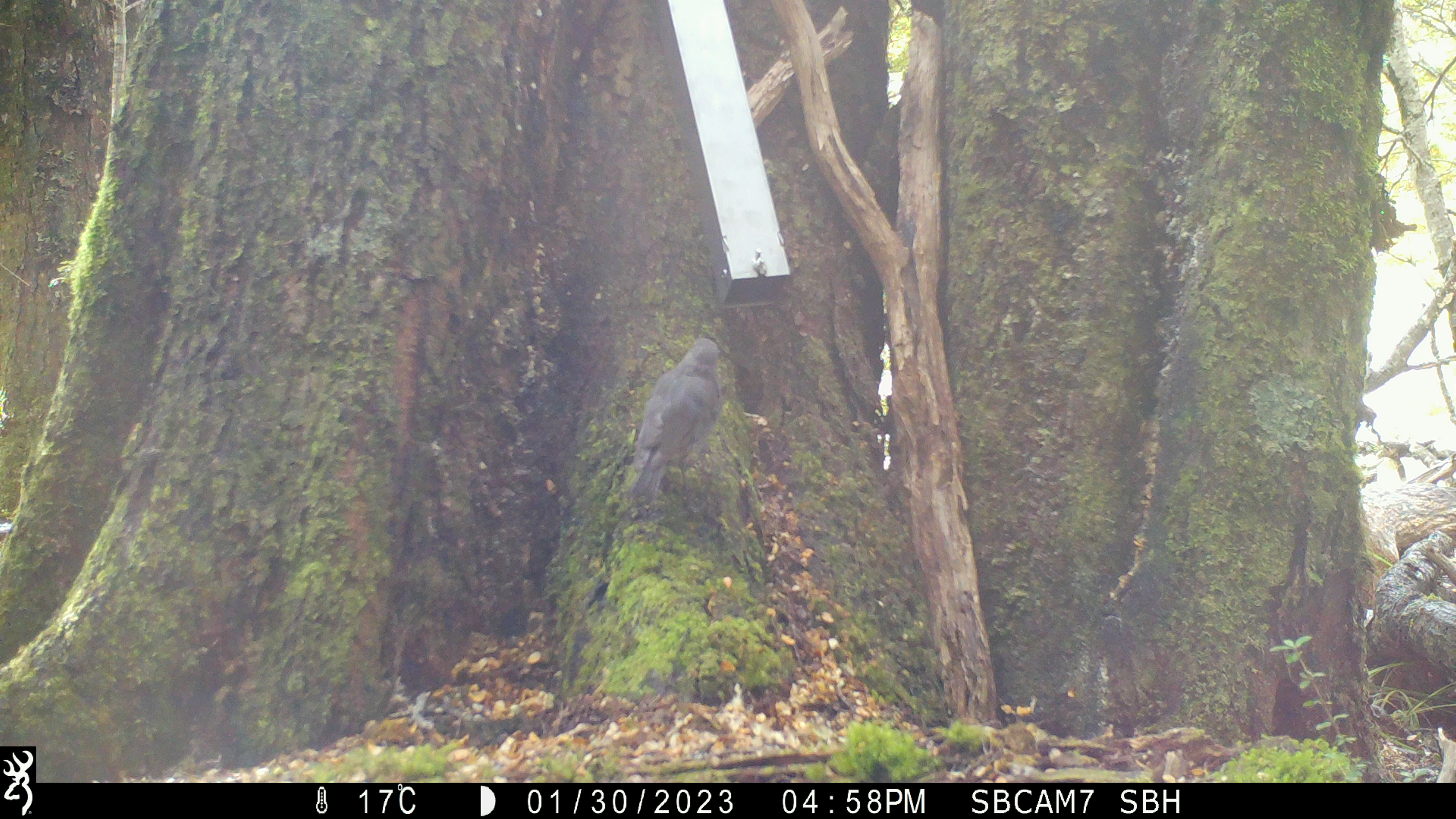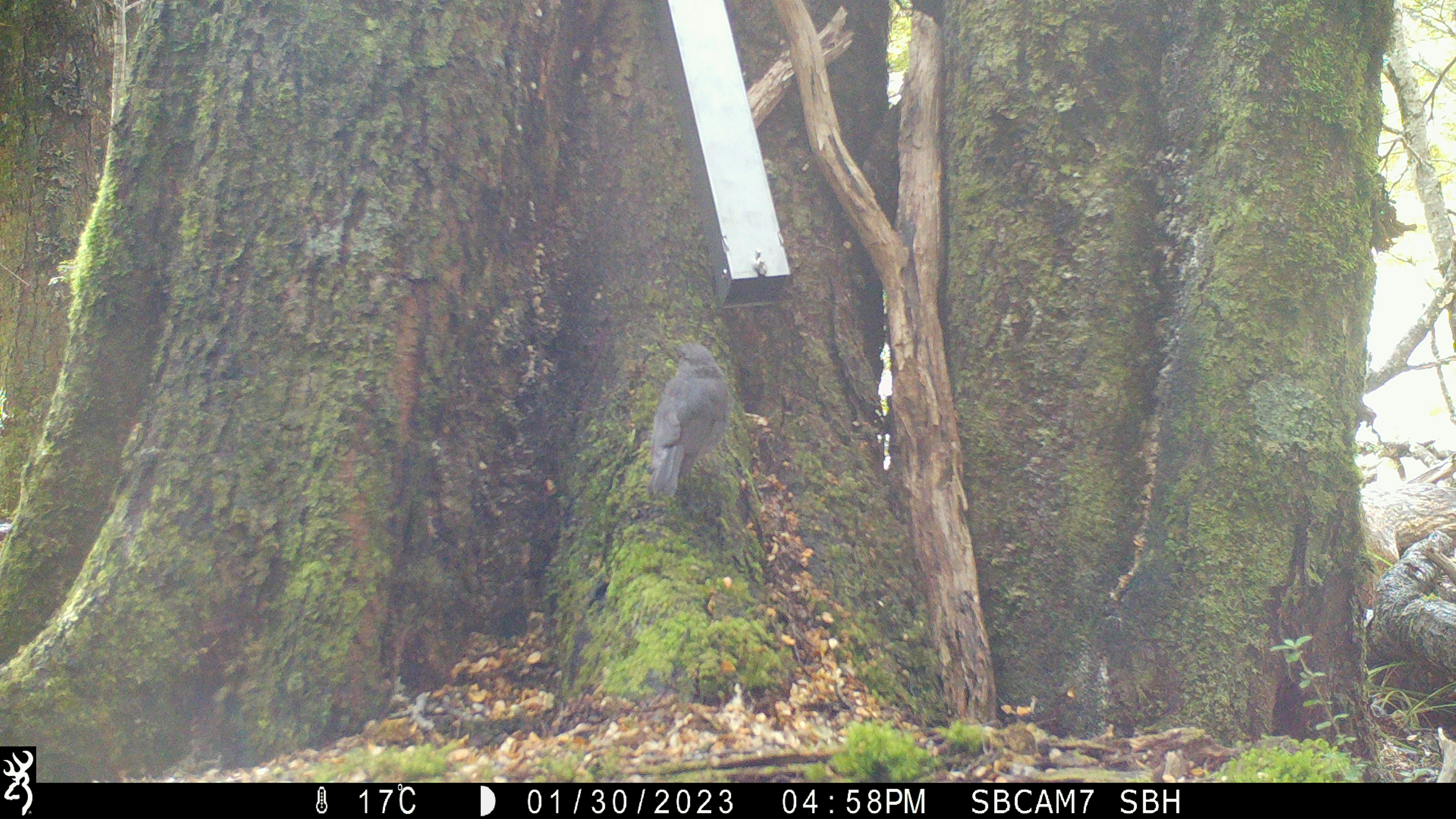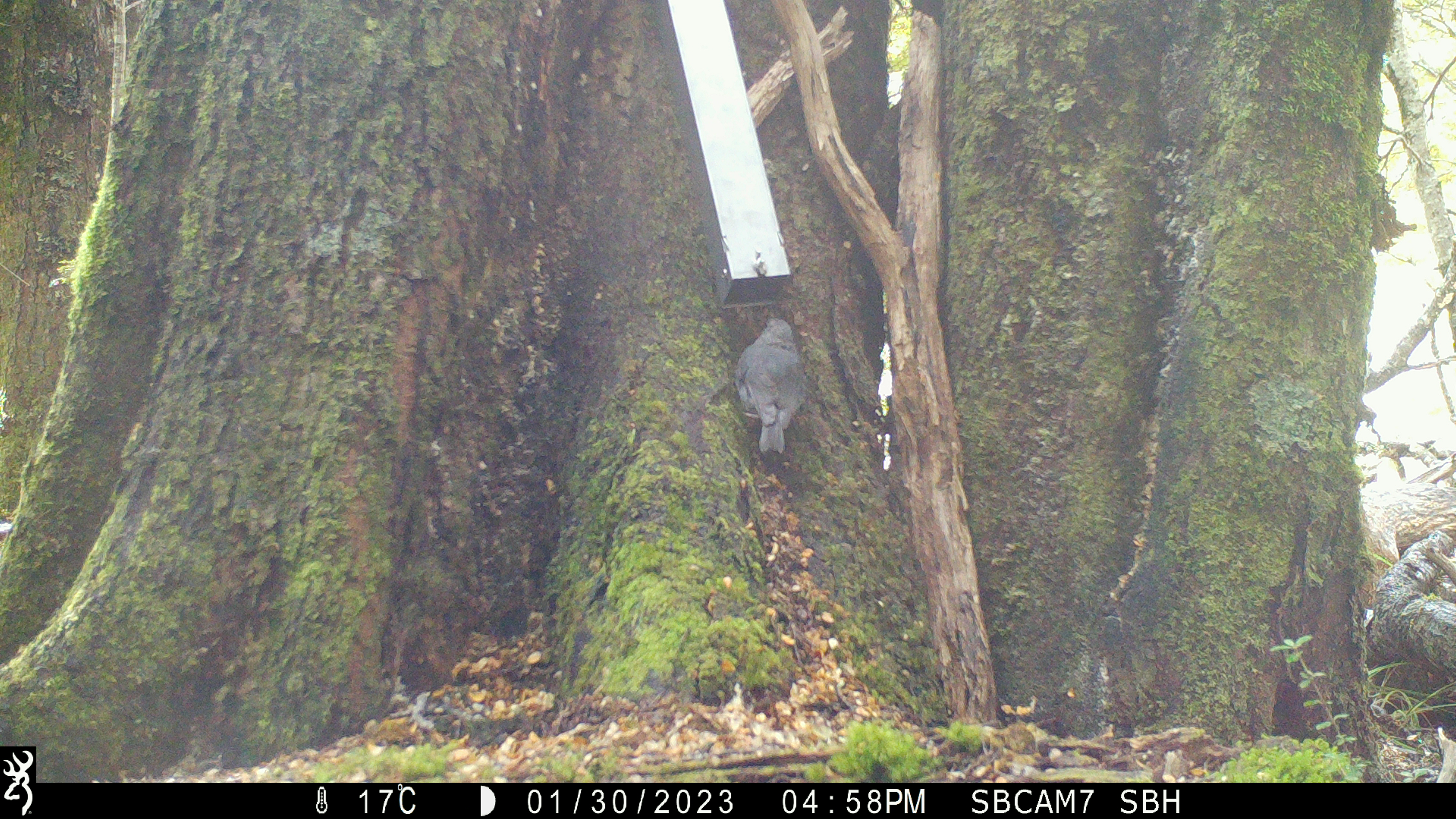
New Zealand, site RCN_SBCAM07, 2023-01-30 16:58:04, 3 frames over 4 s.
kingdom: Animalia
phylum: Chordata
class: Aves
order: Passeriformes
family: Petroicidae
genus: Petroica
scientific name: Petroica australis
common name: new zealand robin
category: robin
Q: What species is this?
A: Robin (new zealand robin) (Petroica australis).